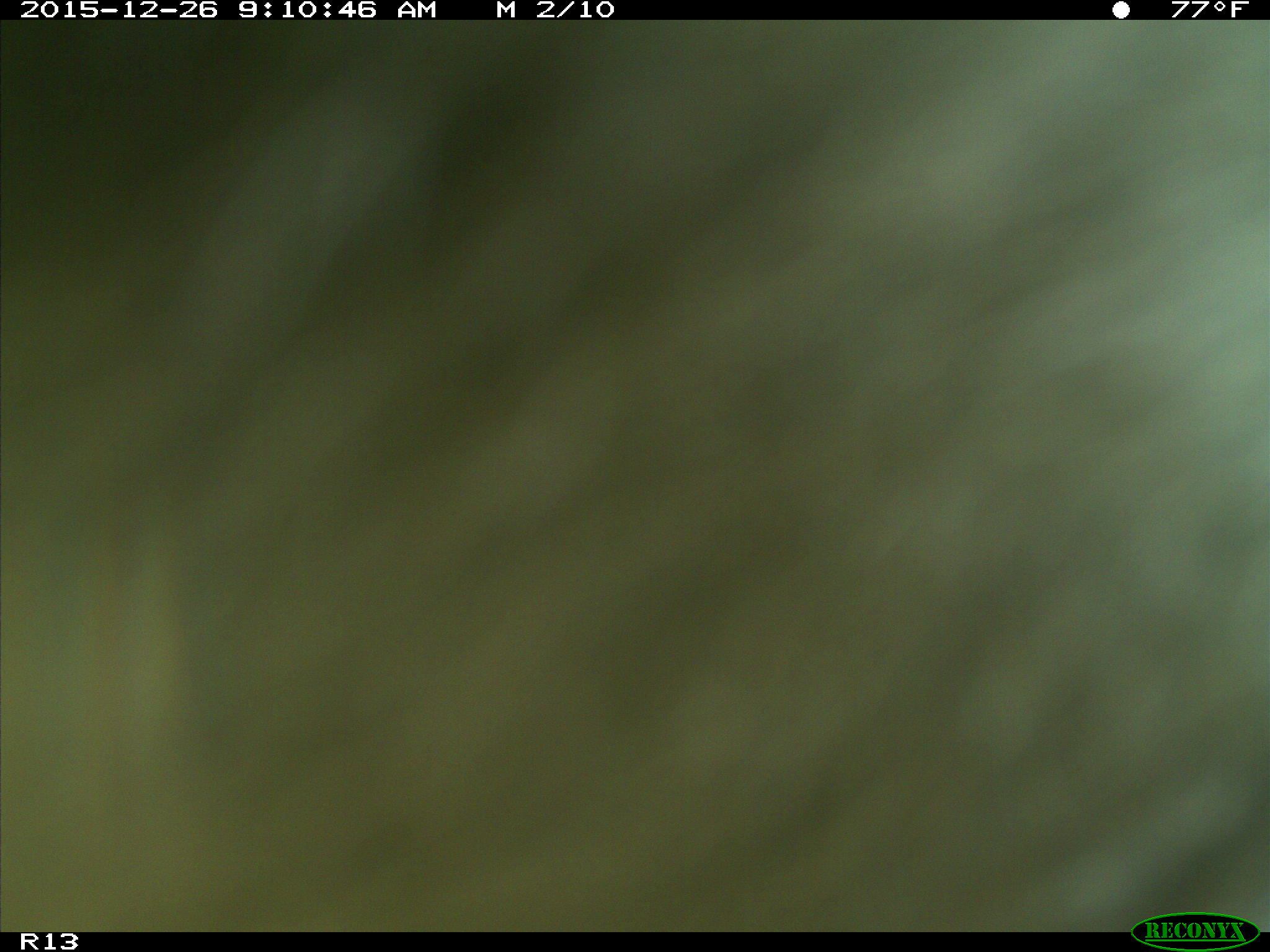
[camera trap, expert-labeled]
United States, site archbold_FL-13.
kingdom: Animalia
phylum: Chordata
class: Mammalia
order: Artiodactyla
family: Bovidae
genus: Bos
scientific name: Bos taurus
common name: domestic cow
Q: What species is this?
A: Bos taurus (domestic cow).